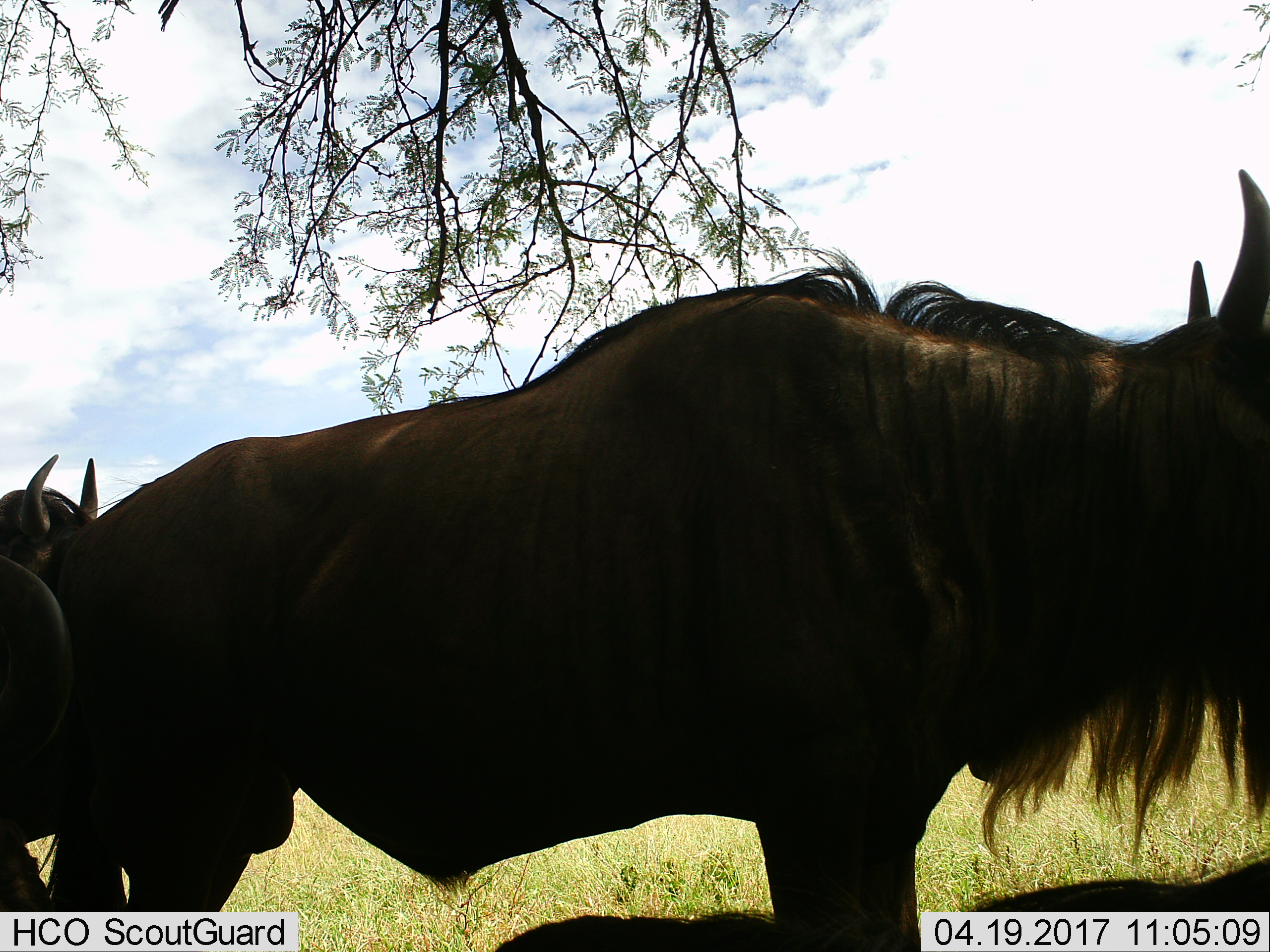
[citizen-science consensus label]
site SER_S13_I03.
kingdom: Animalia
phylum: Chordata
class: Mammalia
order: Artiodactyla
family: Bovidae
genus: Connochaetes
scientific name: Connochaetes taurinus taurinus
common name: blue wildebeest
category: wildebeestblue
Wildebeestblue (blue wildebeest) (Connochaetes taurinus taurinus), count 4. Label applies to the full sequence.